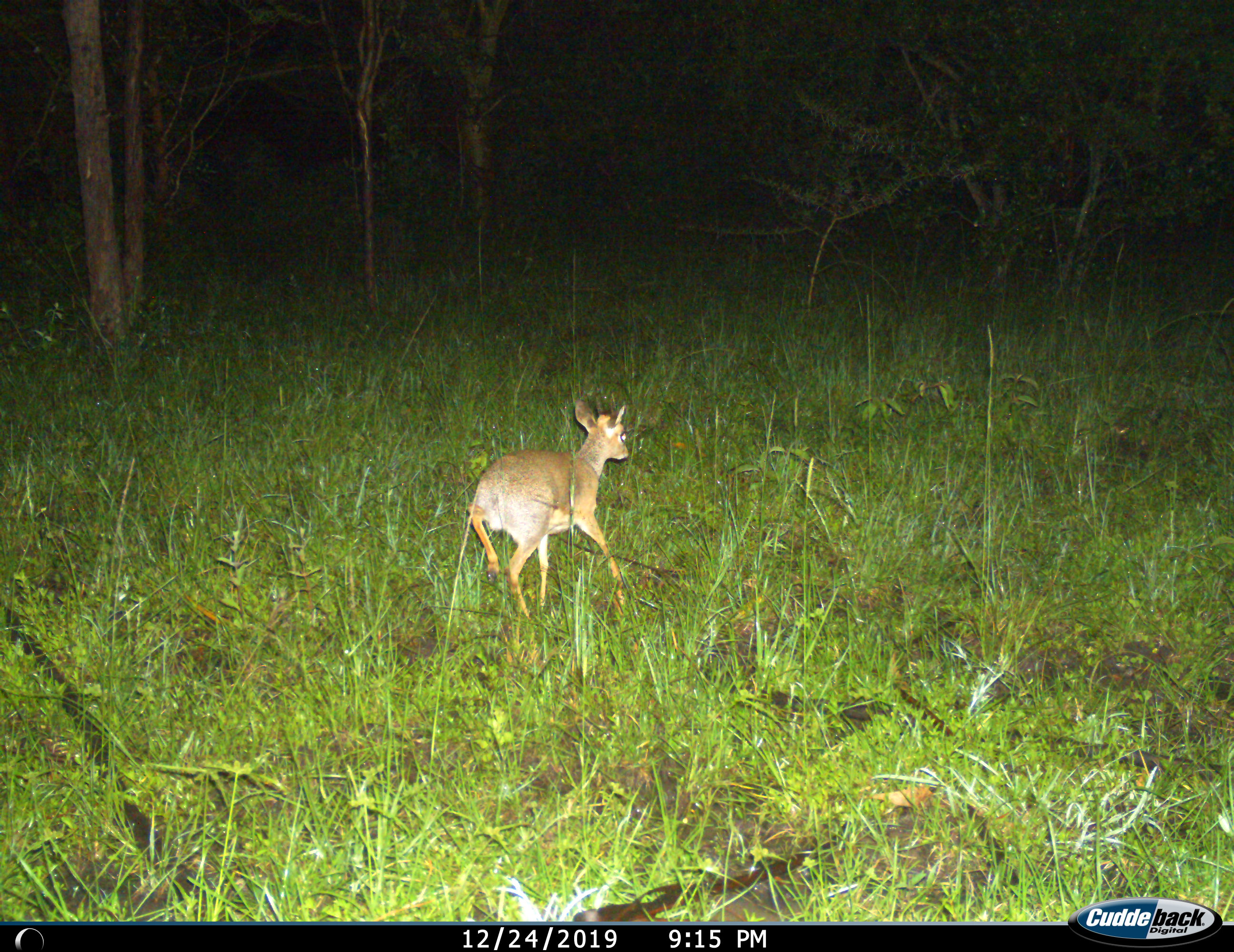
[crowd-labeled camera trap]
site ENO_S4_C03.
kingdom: Animalia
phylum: Chordata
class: Mammalia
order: Artiodactyla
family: Bovidae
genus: Madoqua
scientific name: Madoqua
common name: dik-dik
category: dikdik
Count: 1.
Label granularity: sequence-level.